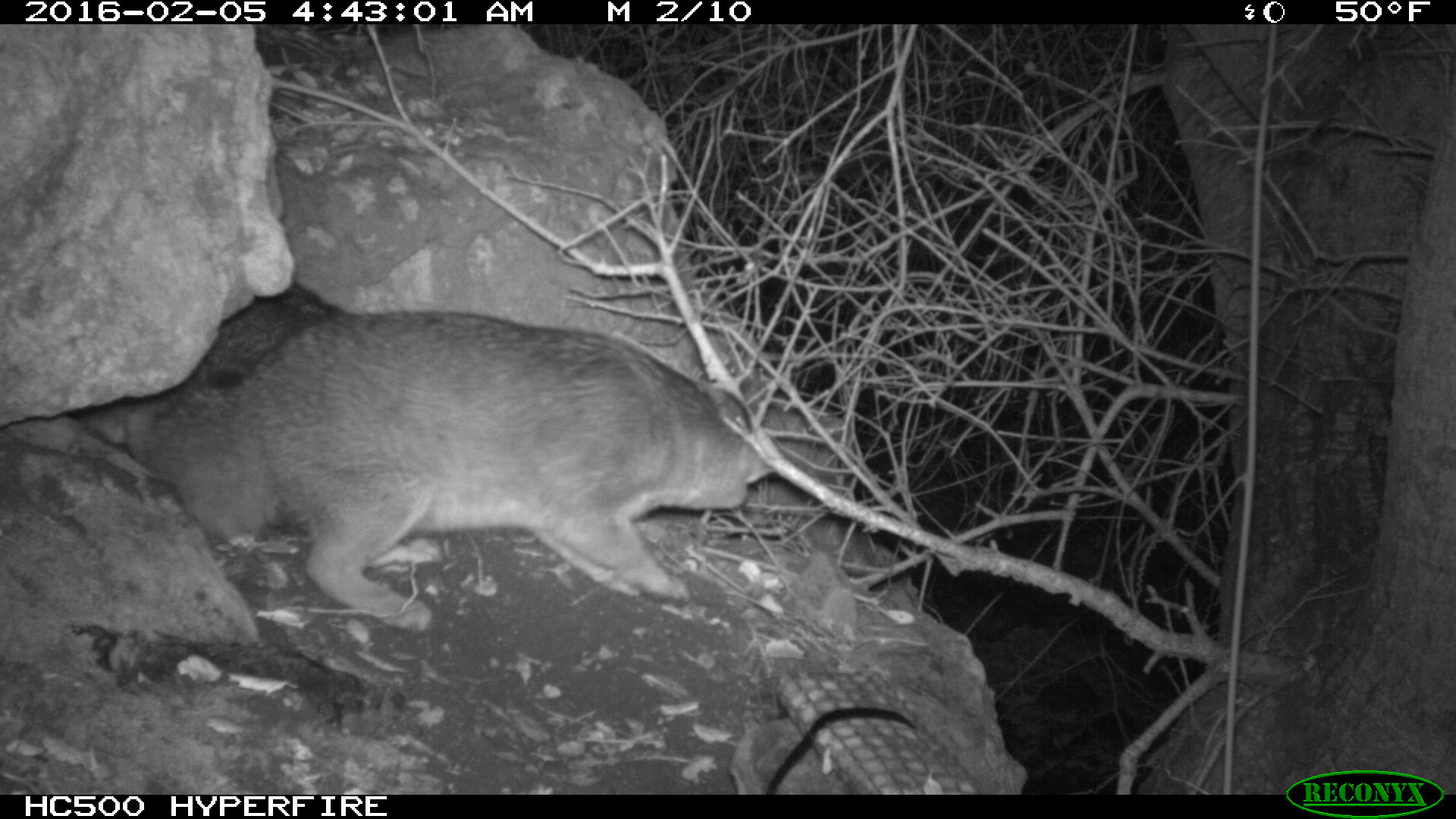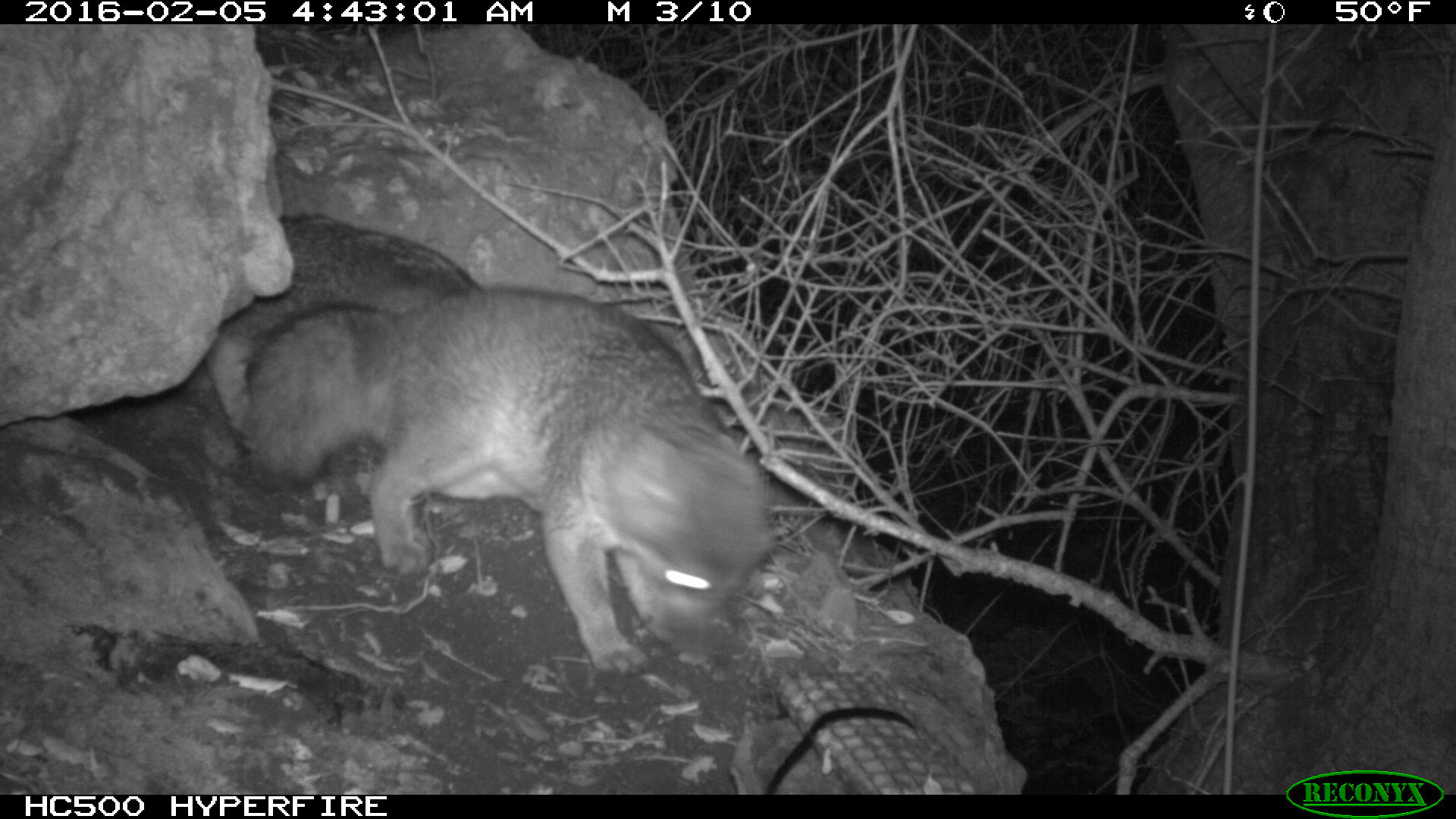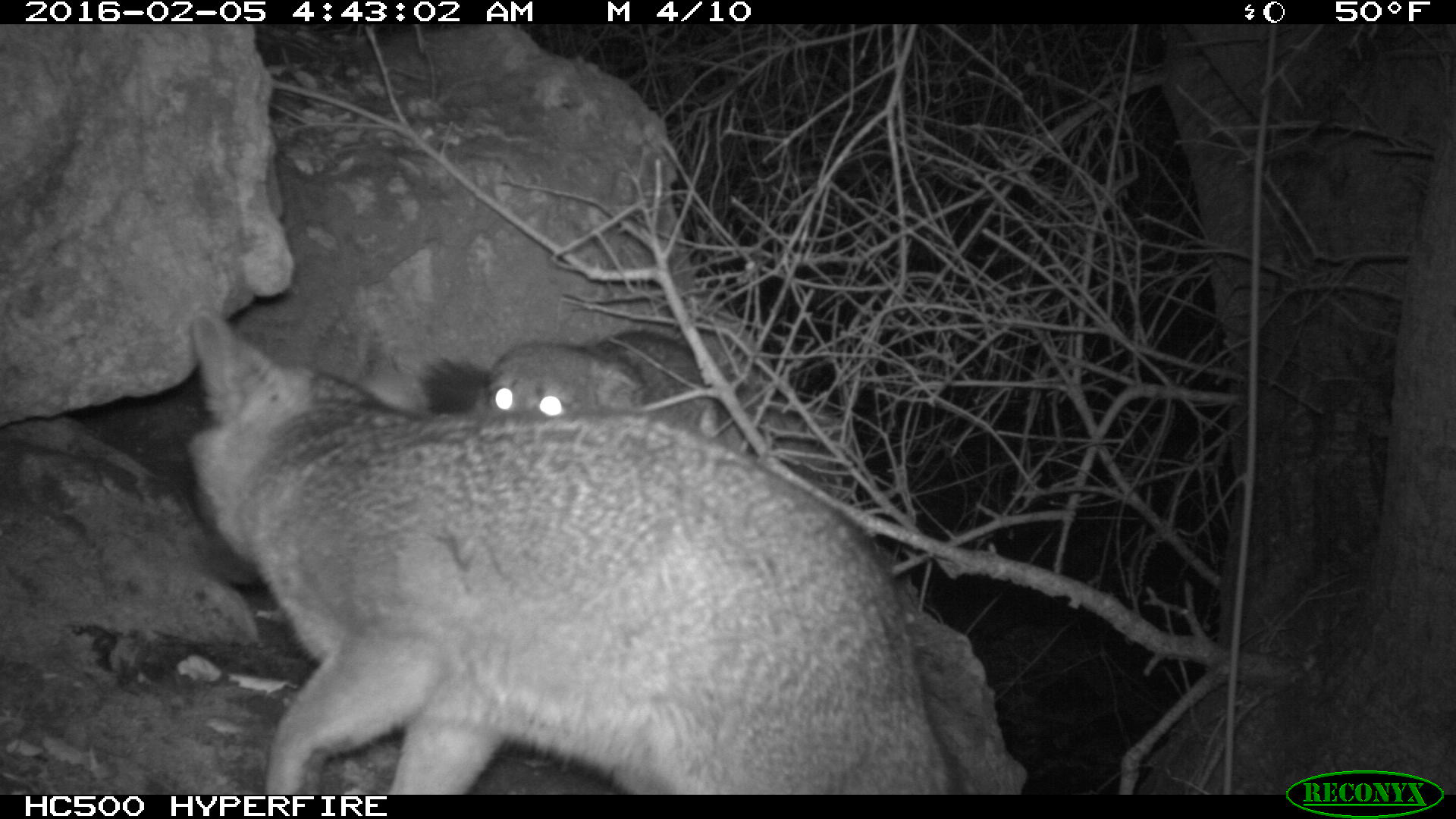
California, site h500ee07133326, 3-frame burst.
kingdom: Animalia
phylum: Chordata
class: Mammalia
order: Carnivora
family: Canidae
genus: Urocyon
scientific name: Urocyon littoralis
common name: island fox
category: fox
Fox (island fox) (Urocyon littoralis).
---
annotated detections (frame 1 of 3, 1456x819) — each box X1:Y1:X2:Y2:
fox: 138:309:756:629; 71:262:341:450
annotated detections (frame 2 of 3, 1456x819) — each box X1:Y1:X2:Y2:
fox: 230:282:777:675; 209:215:489:479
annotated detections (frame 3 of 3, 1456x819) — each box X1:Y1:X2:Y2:
fox: 182:310:965:793; 420:328:786:461